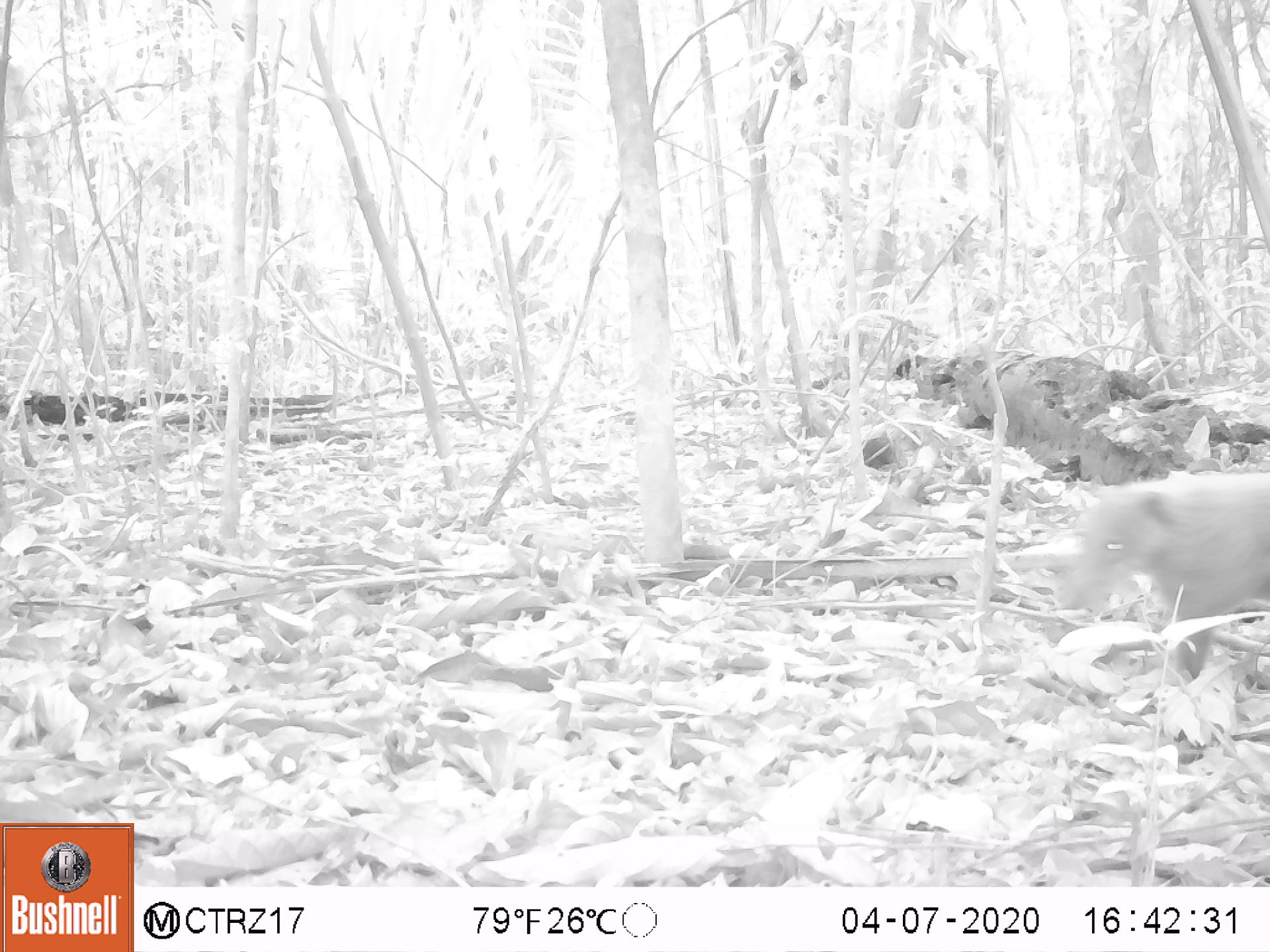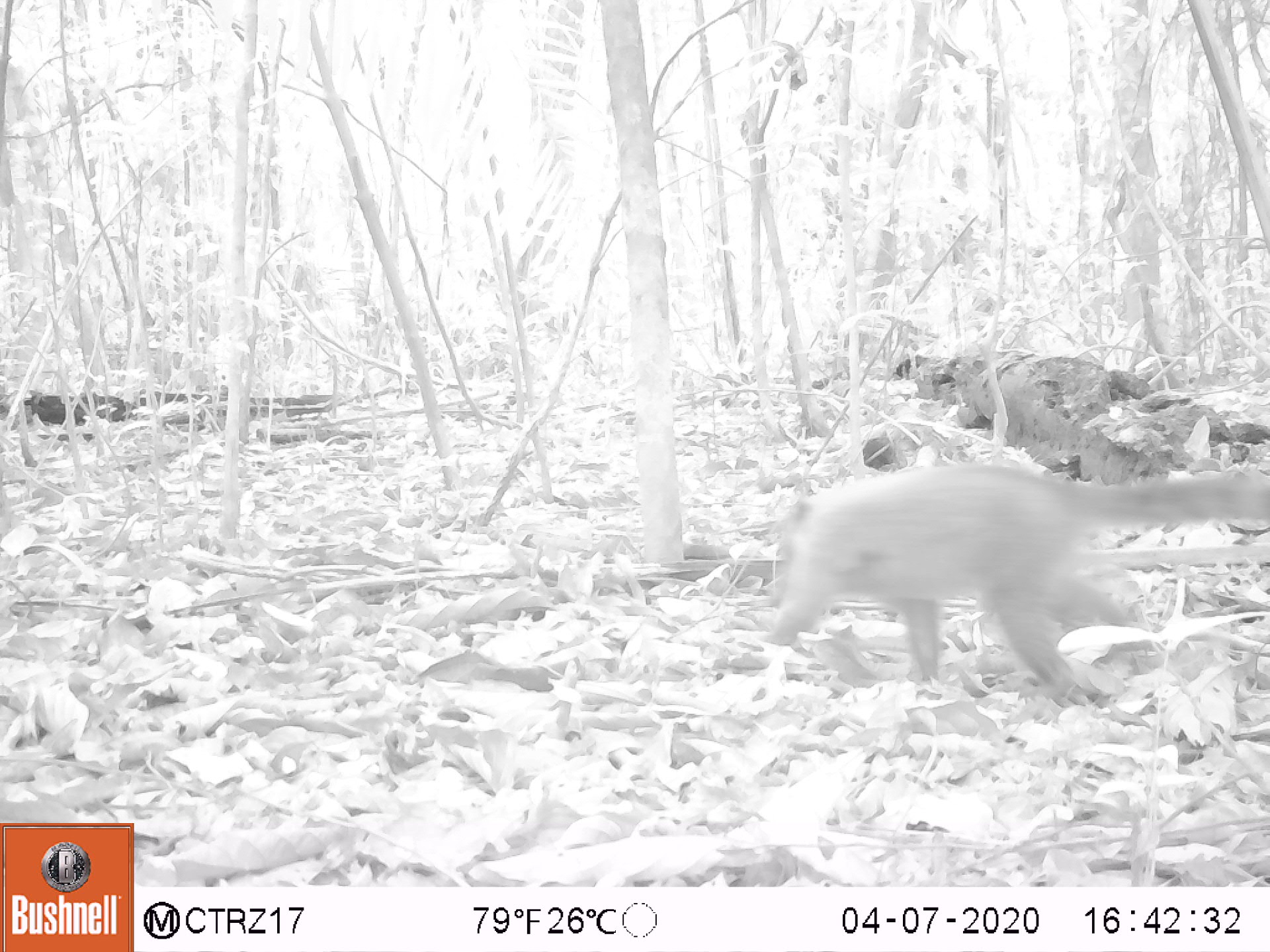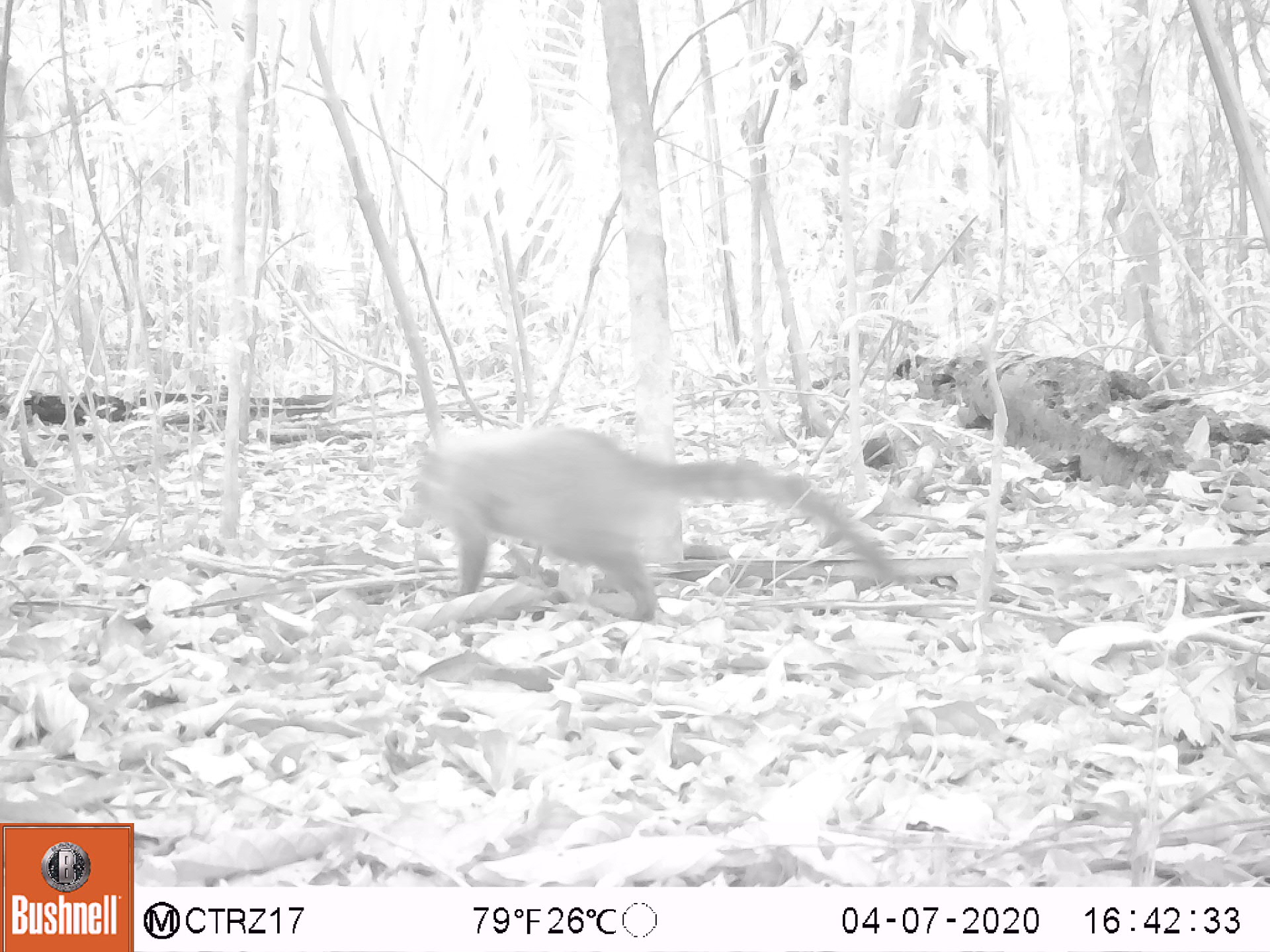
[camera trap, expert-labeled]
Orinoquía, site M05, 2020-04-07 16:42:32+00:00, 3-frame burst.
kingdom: Animalia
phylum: Chordata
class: Mammalia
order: Carnivora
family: Procyonidae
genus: Nasua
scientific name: Nasua nasua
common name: south american coati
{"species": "south american coati (Nasua nasua)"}